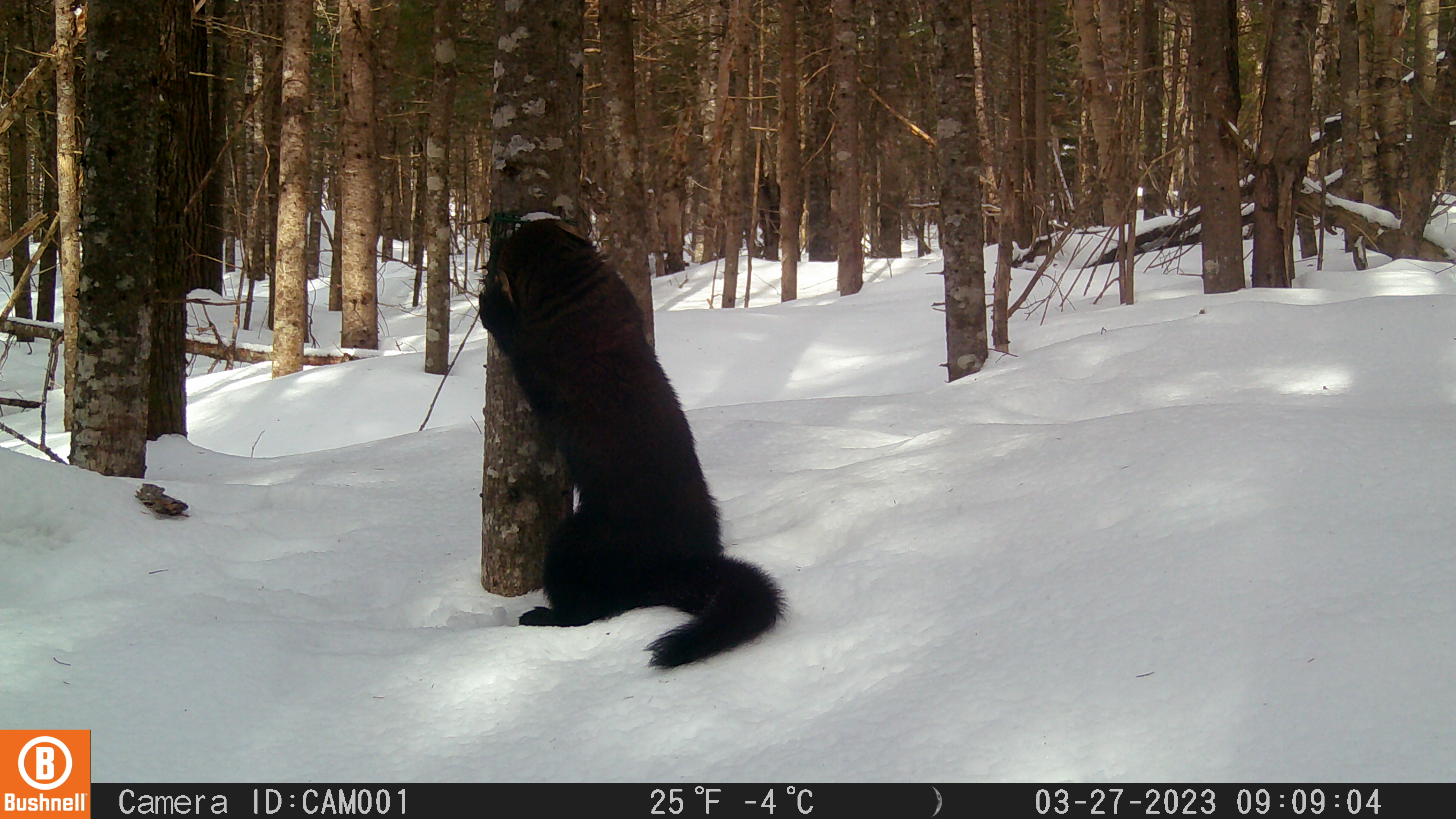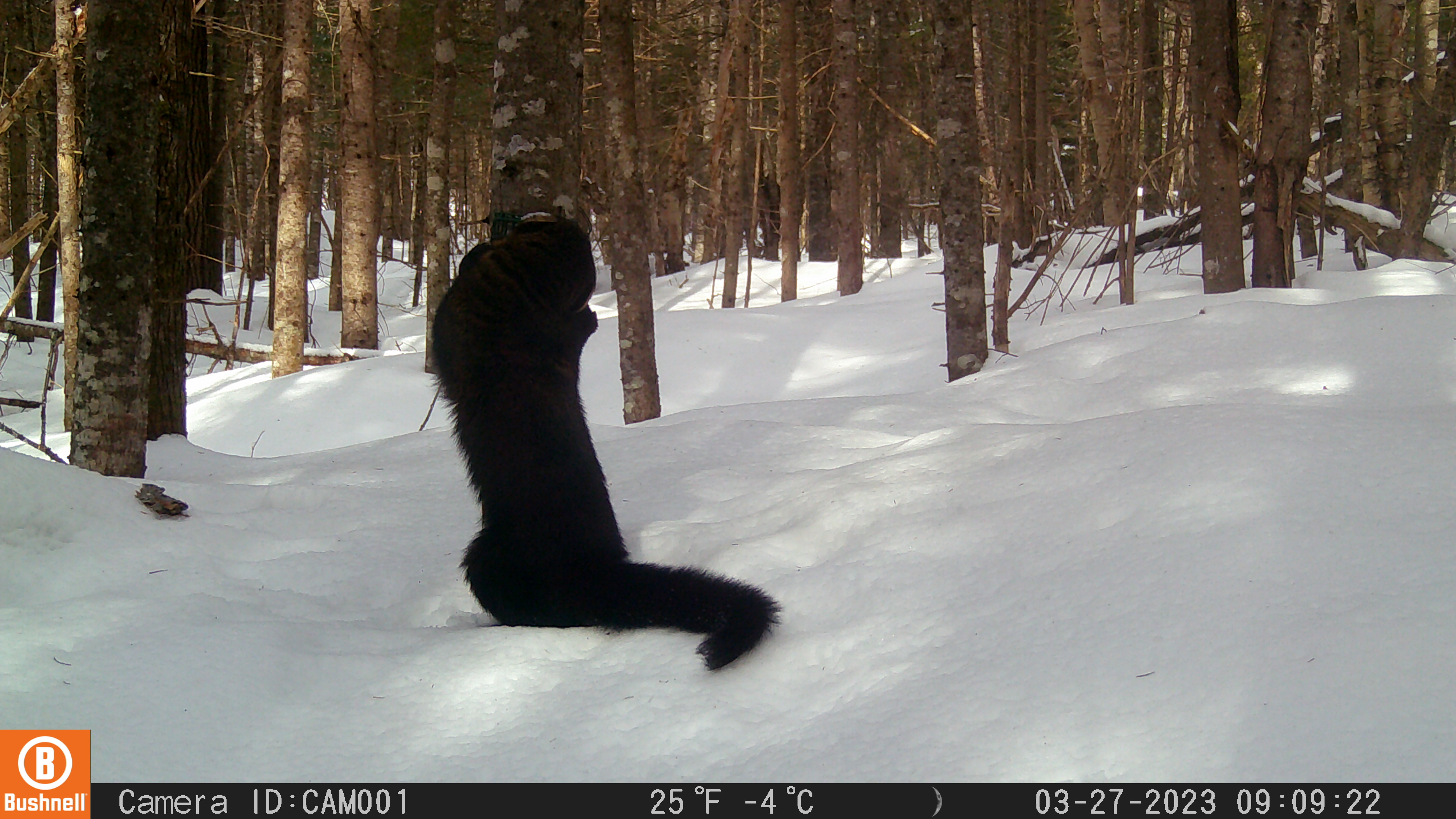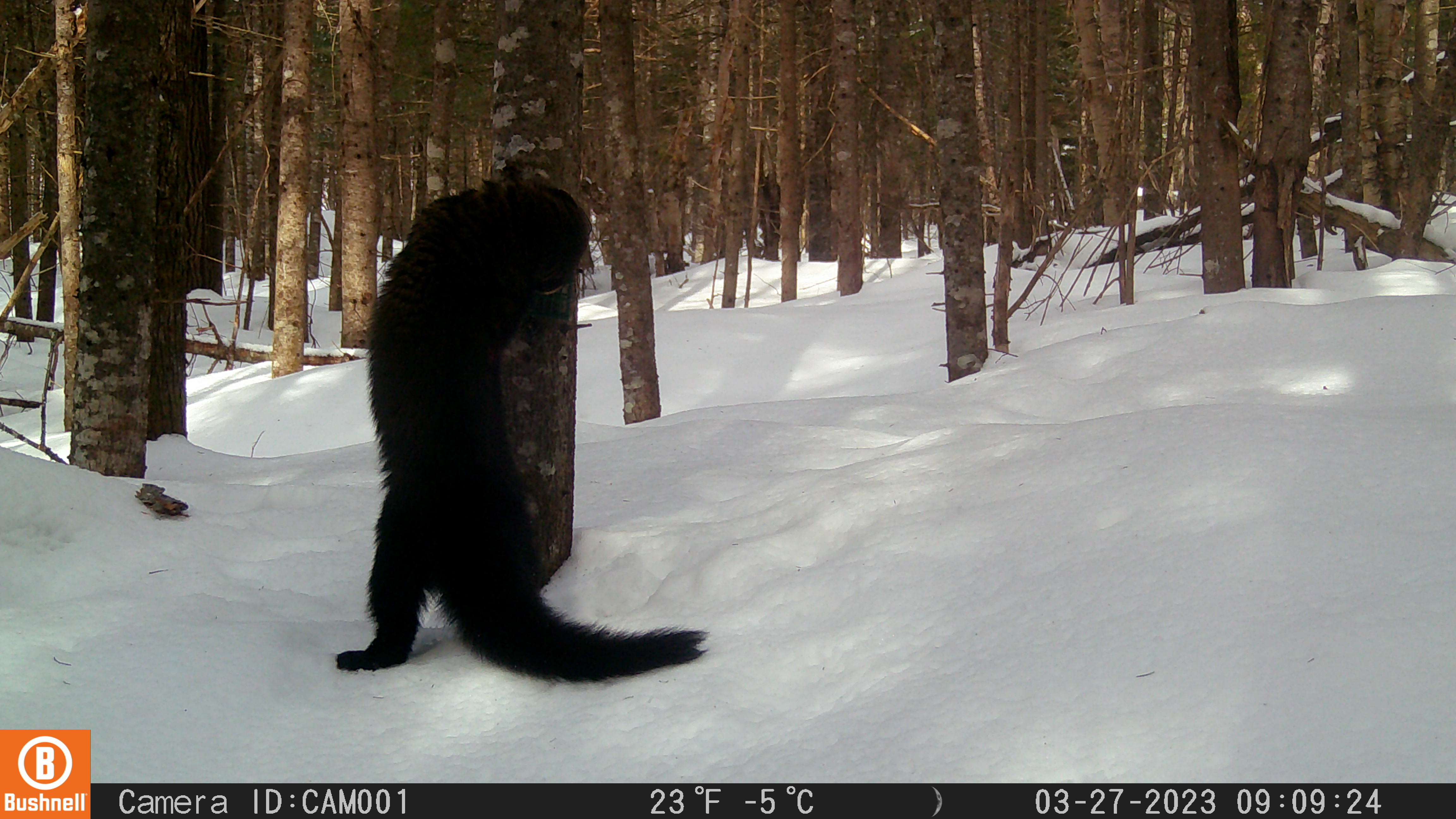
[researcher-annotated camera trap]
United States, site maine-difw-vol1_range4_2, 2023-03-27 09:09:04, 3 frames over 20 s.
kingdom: Animalia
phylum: Chordata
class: Mammalia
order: Carnivora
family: Mustelidae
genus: Pekania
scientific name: Pekania pennanti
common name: fisher